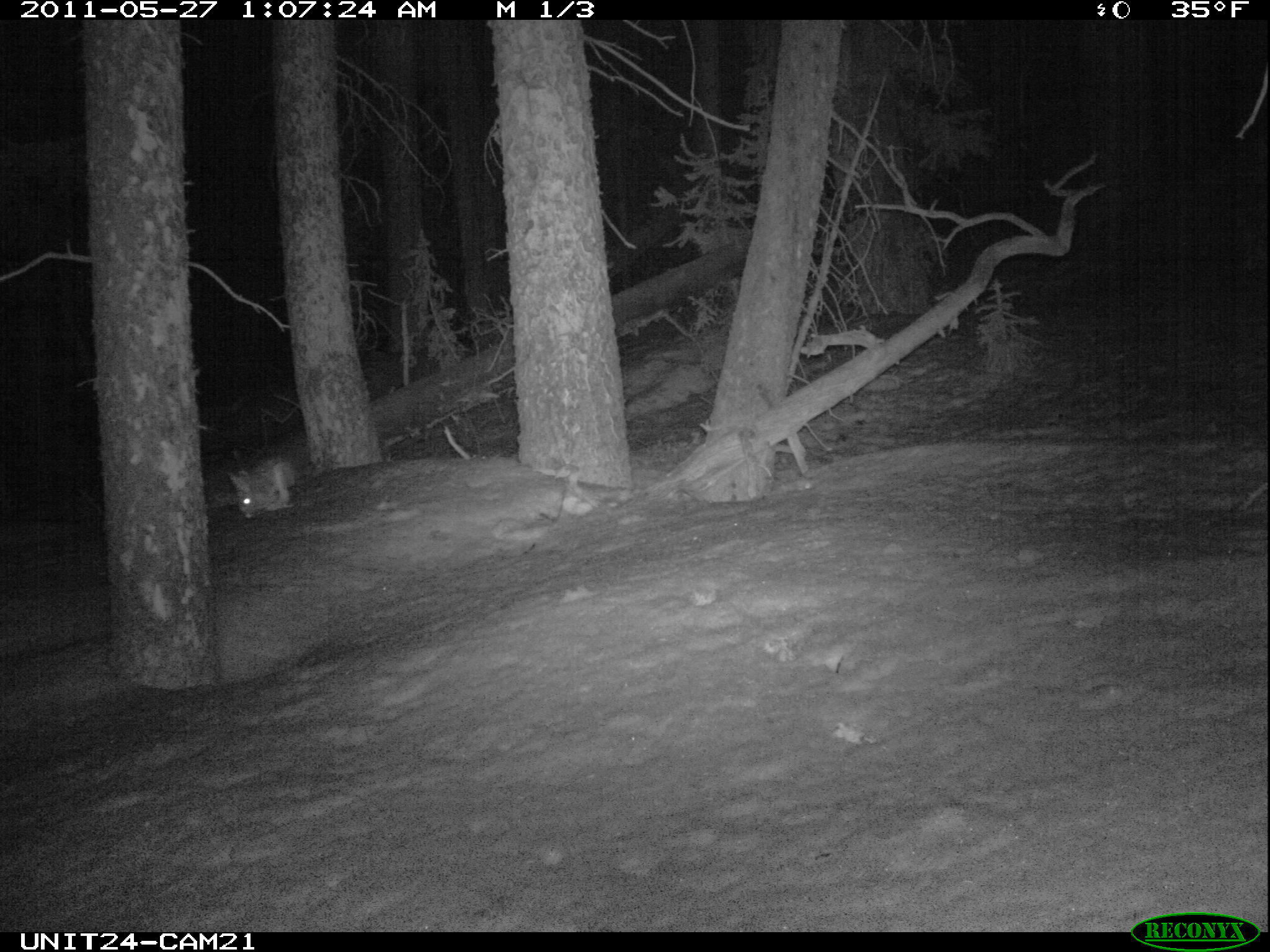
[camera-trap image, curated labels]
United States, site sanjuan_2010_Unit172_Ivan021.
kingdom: Animalia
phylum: Chordata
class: Mammalia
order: Lagomorpha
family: Leporidae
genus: Lepus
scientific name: Lepus americanus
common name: snowshoe hare